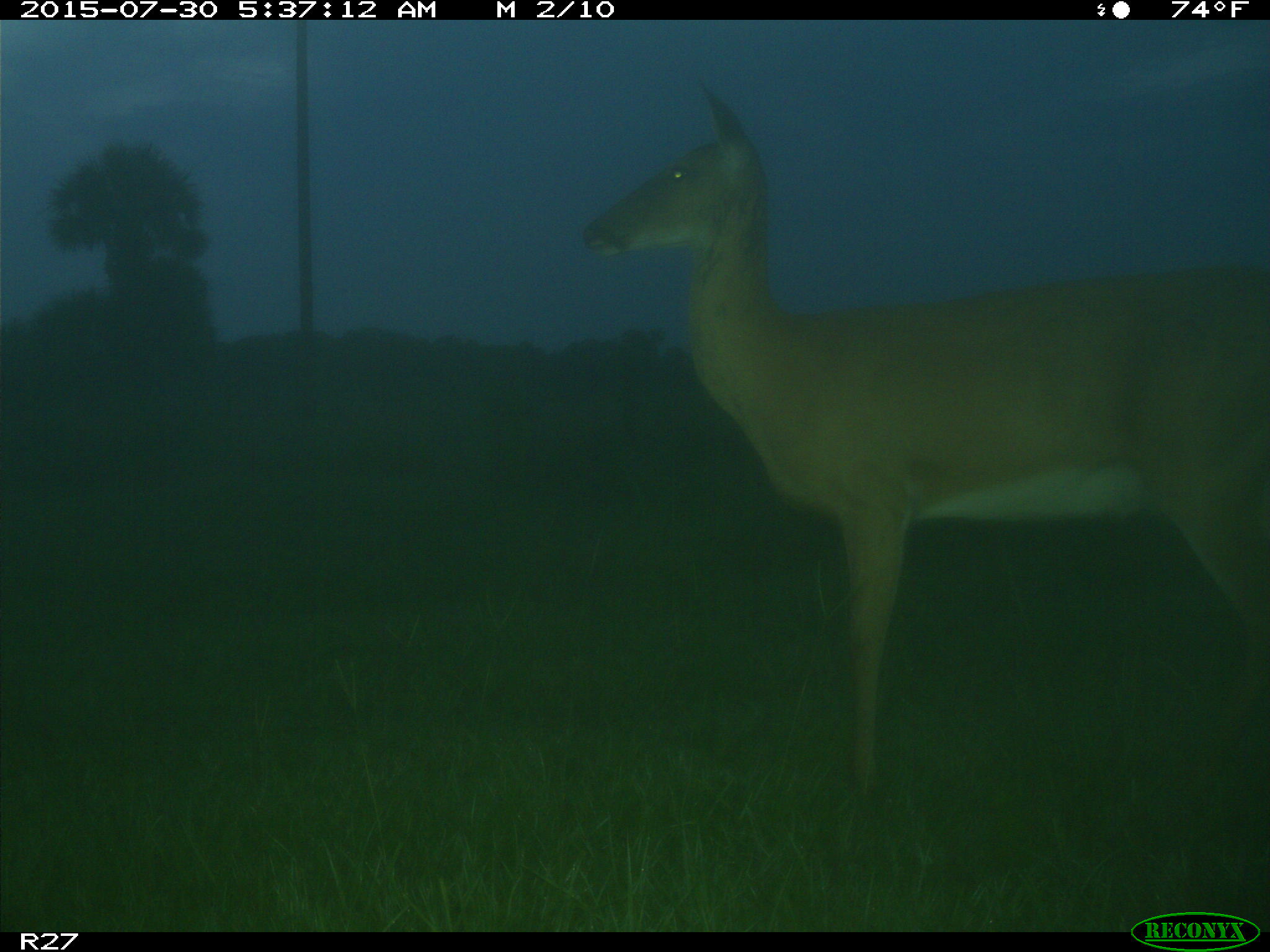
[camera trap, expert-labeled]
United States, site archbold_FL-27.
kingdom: Animalia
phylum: Chordata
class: Mammalia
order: Artiodactyla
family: Cervidae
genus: Odocoileus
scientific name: Odocoileus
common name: deer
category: unidentified deer